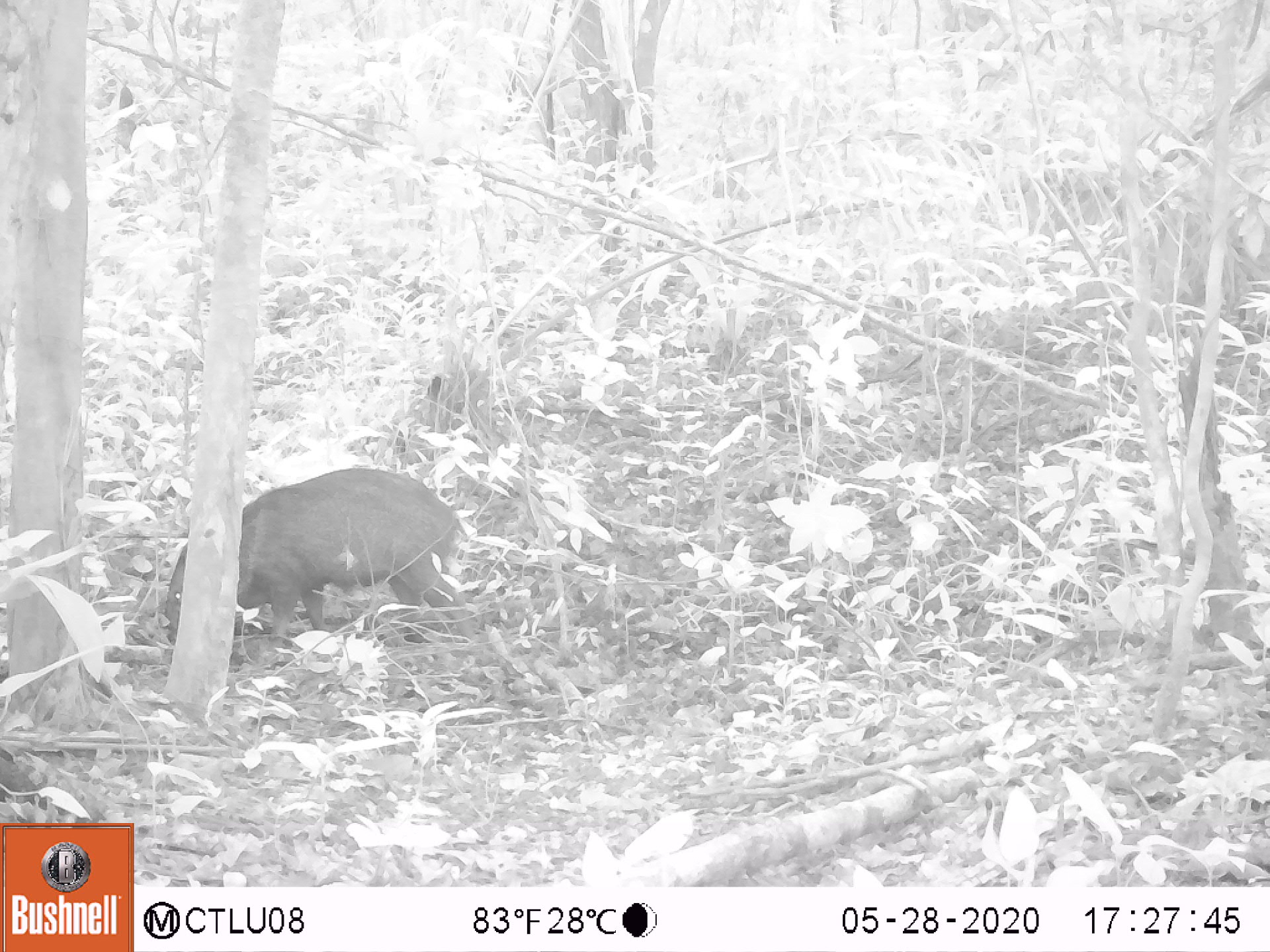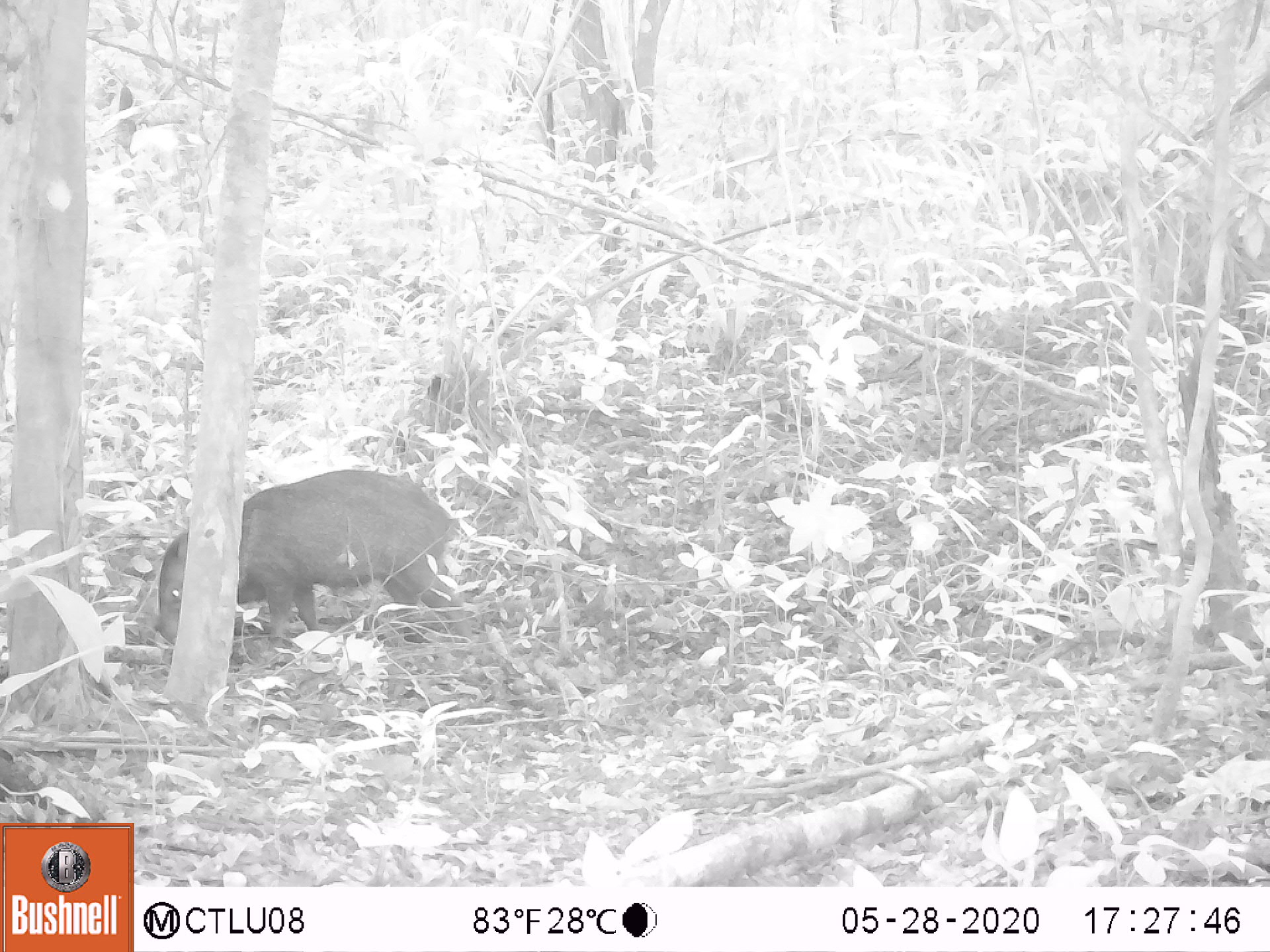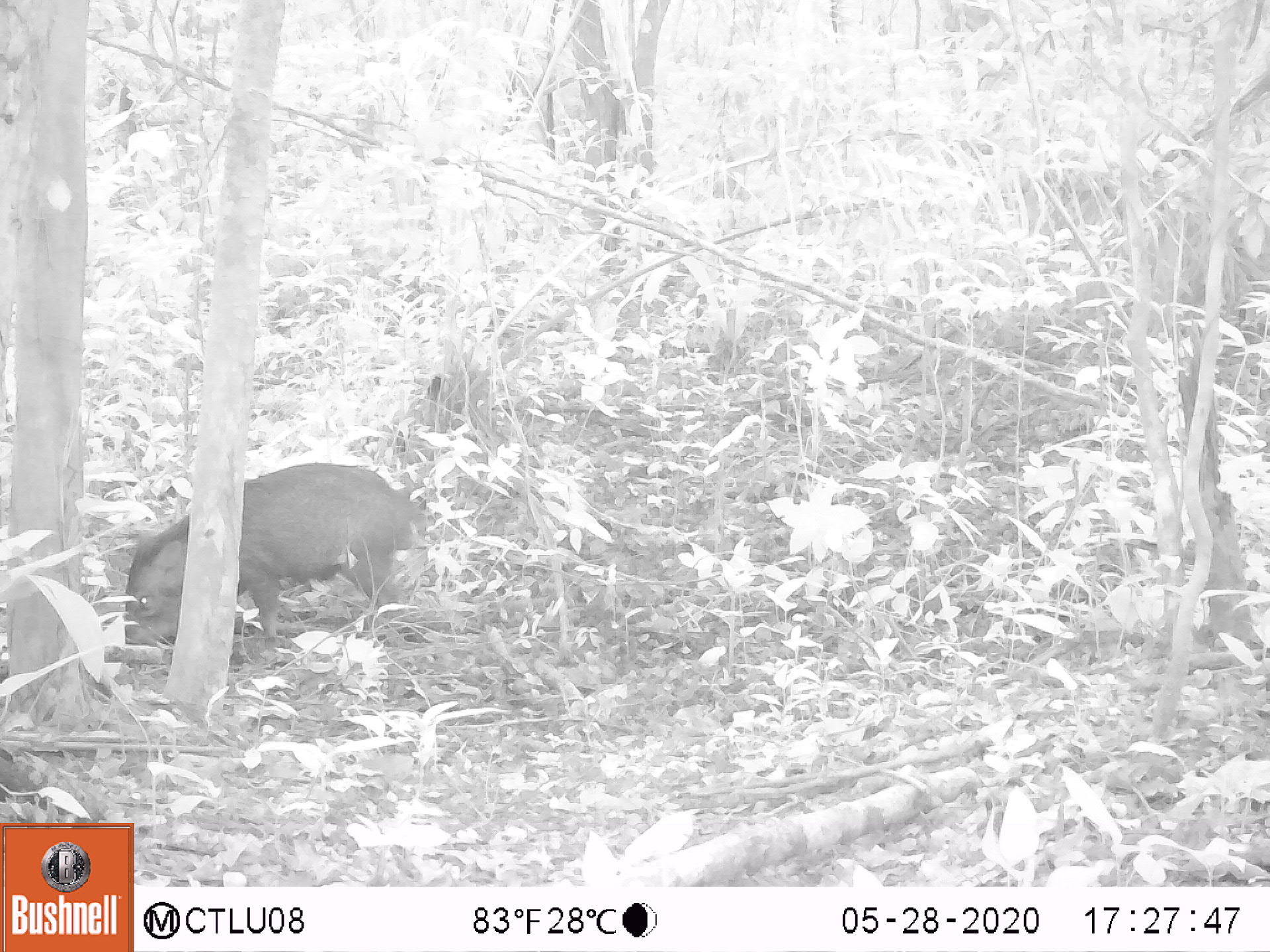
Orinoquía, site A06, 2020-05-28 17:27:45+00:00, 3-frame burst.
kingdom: Animalia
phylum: Chordata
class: Mammalia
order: Artiodactyla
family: Tayassuidae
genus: Pecari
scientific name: Pecari tajacu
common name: collared peccary